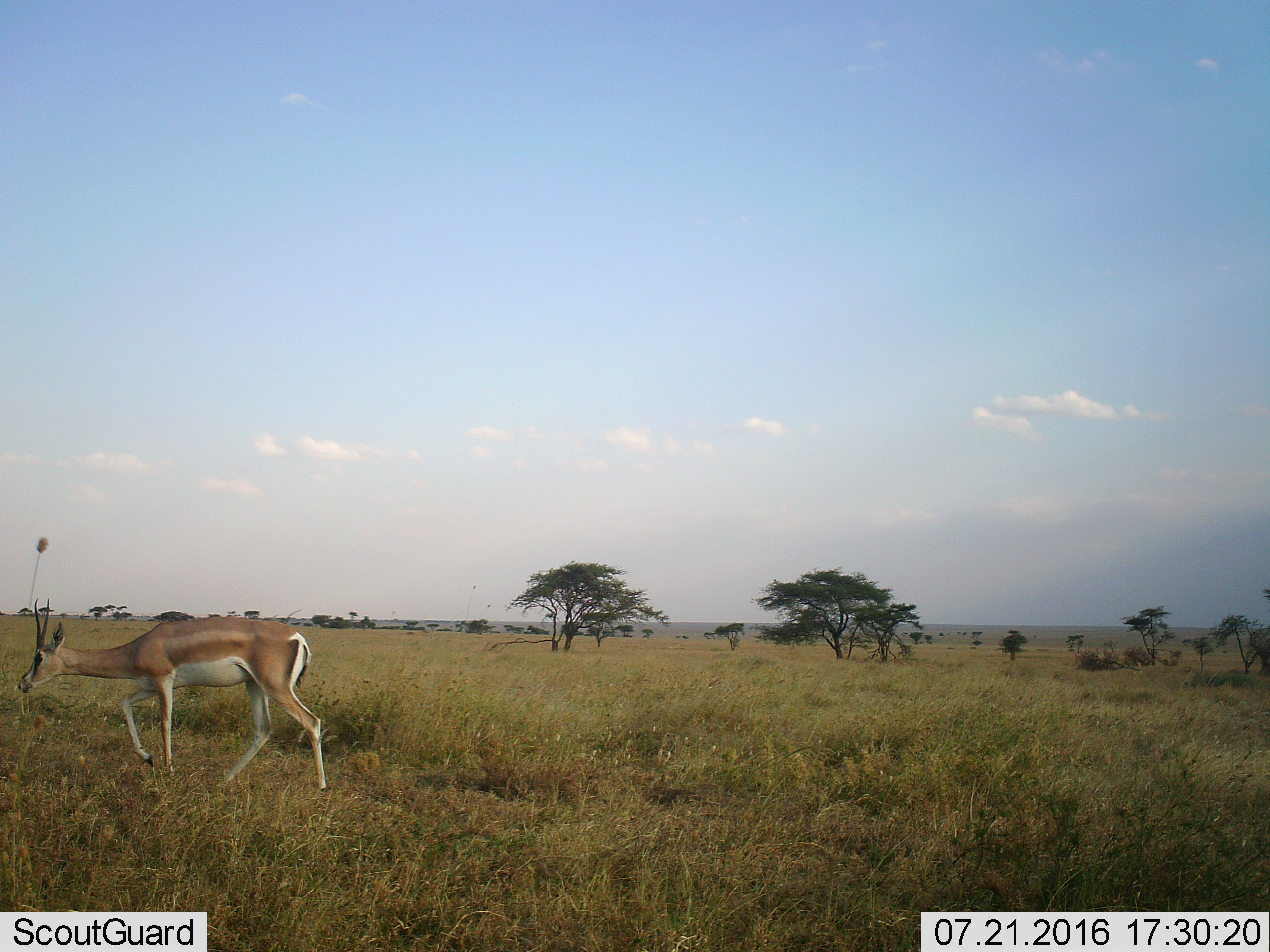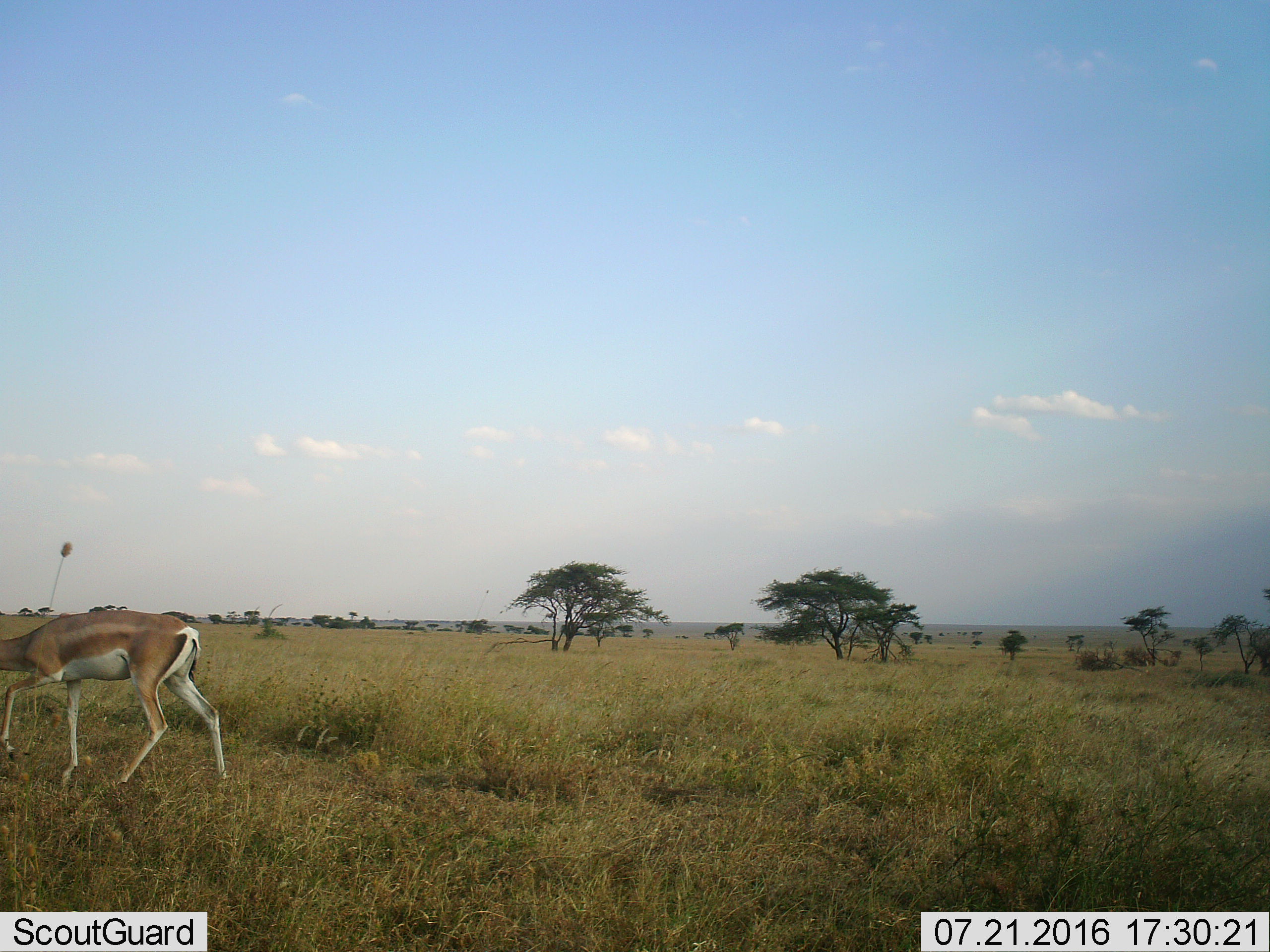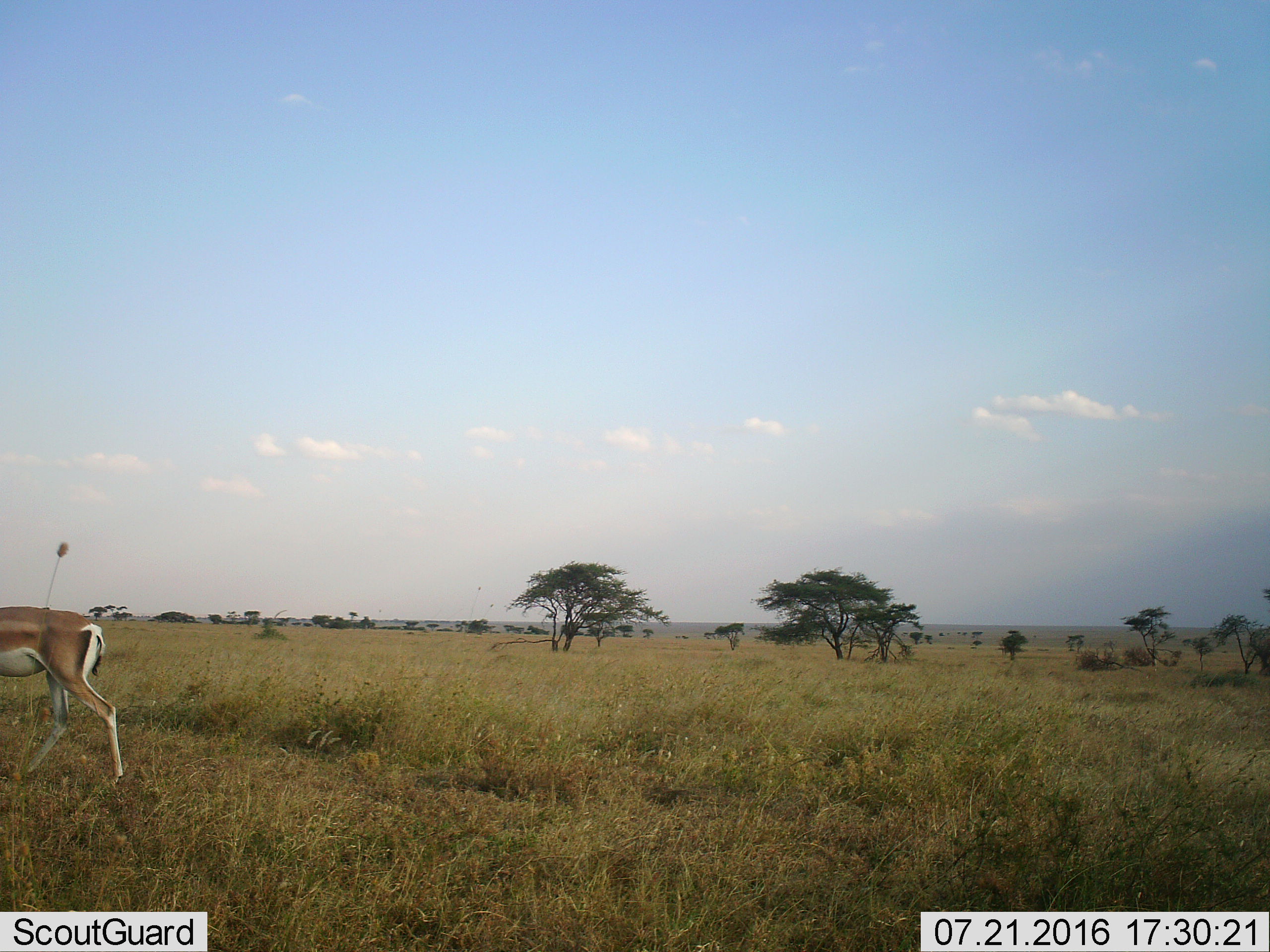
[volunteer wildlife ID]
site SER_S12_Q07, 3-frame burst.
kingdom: Animalia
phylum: Chordata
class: Mammalia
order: Artiodactyla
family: Bovidae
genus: Nanger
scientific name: Nanger granti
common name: grant's gazelle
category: gazellegrants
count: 1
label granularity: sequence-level